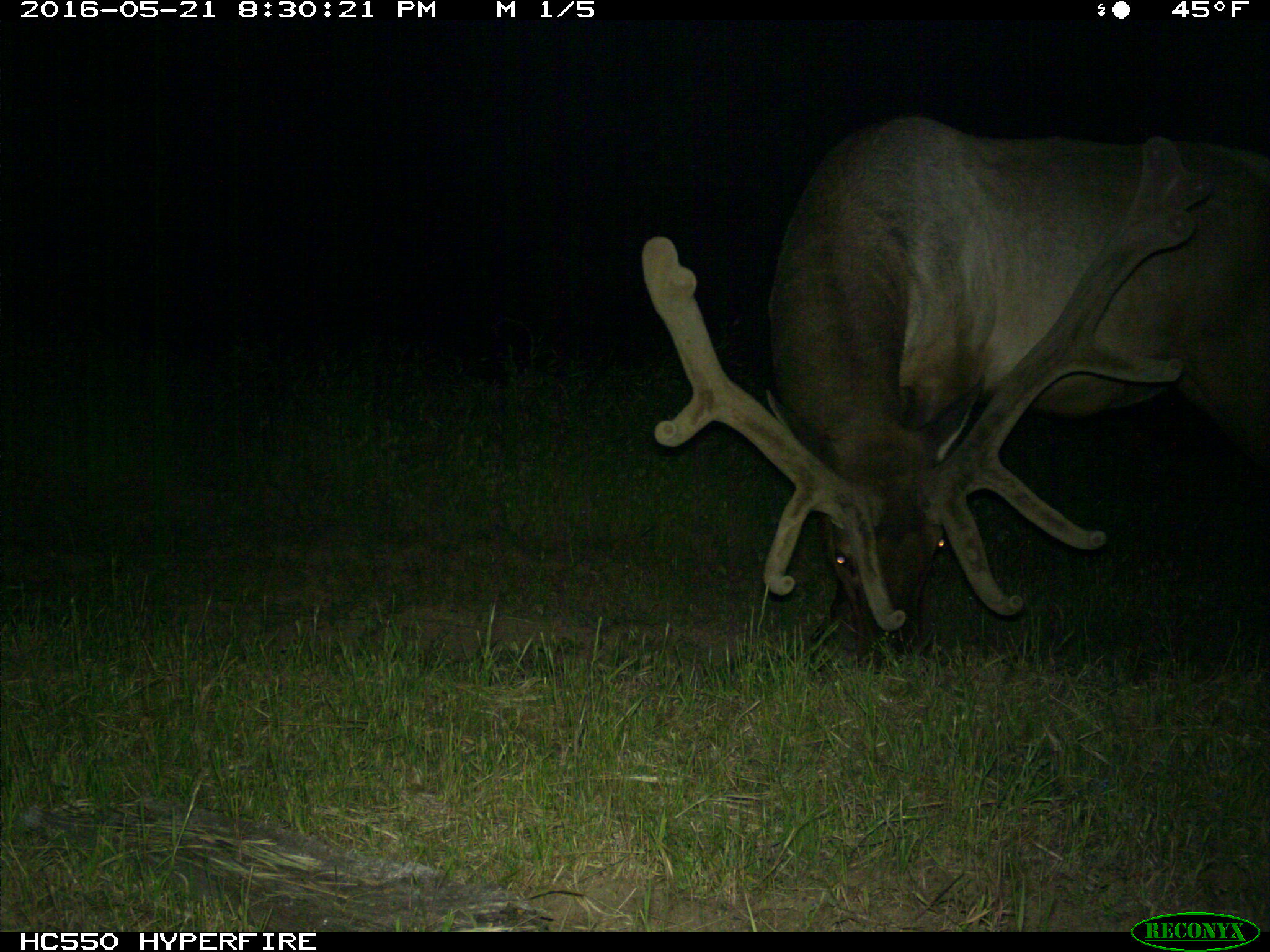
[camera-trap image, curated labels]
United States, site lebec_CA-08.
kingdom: Animalia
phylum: Chordata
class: Mammalia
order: Artiodactyla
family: Cervidae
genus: Cervus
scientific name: Cervus canadensis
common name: elk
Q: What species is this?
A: Cervus canadensis (elk).